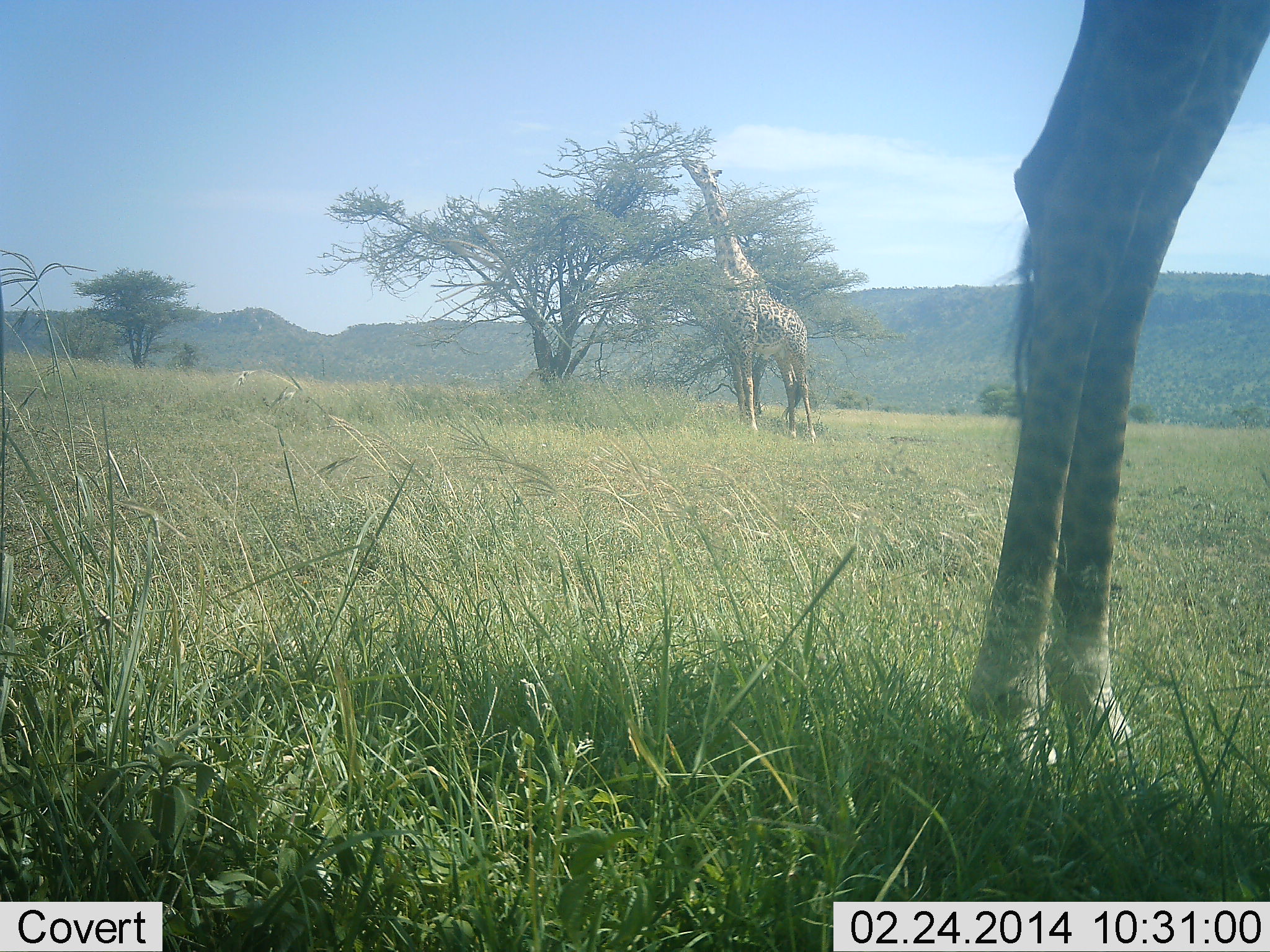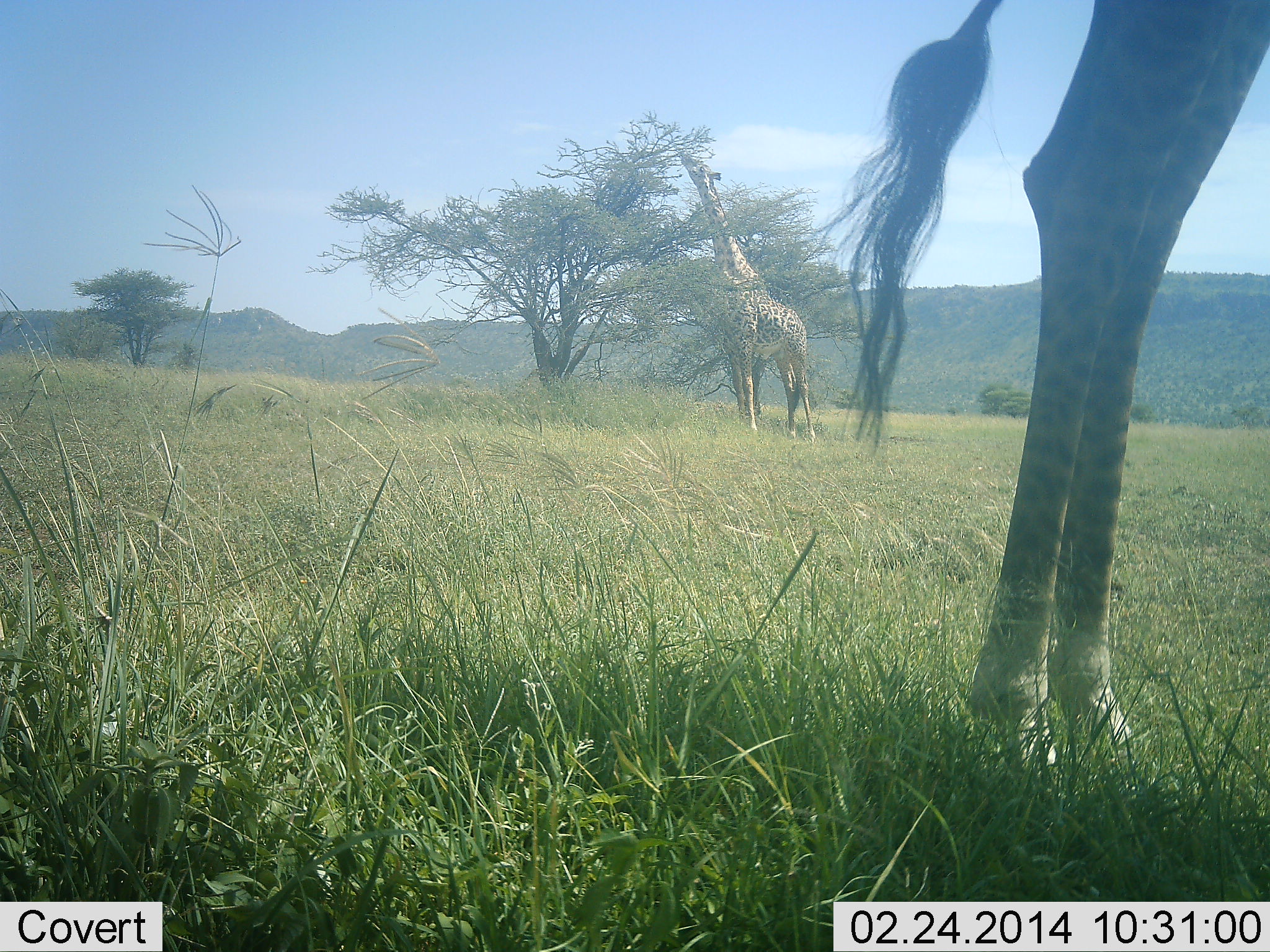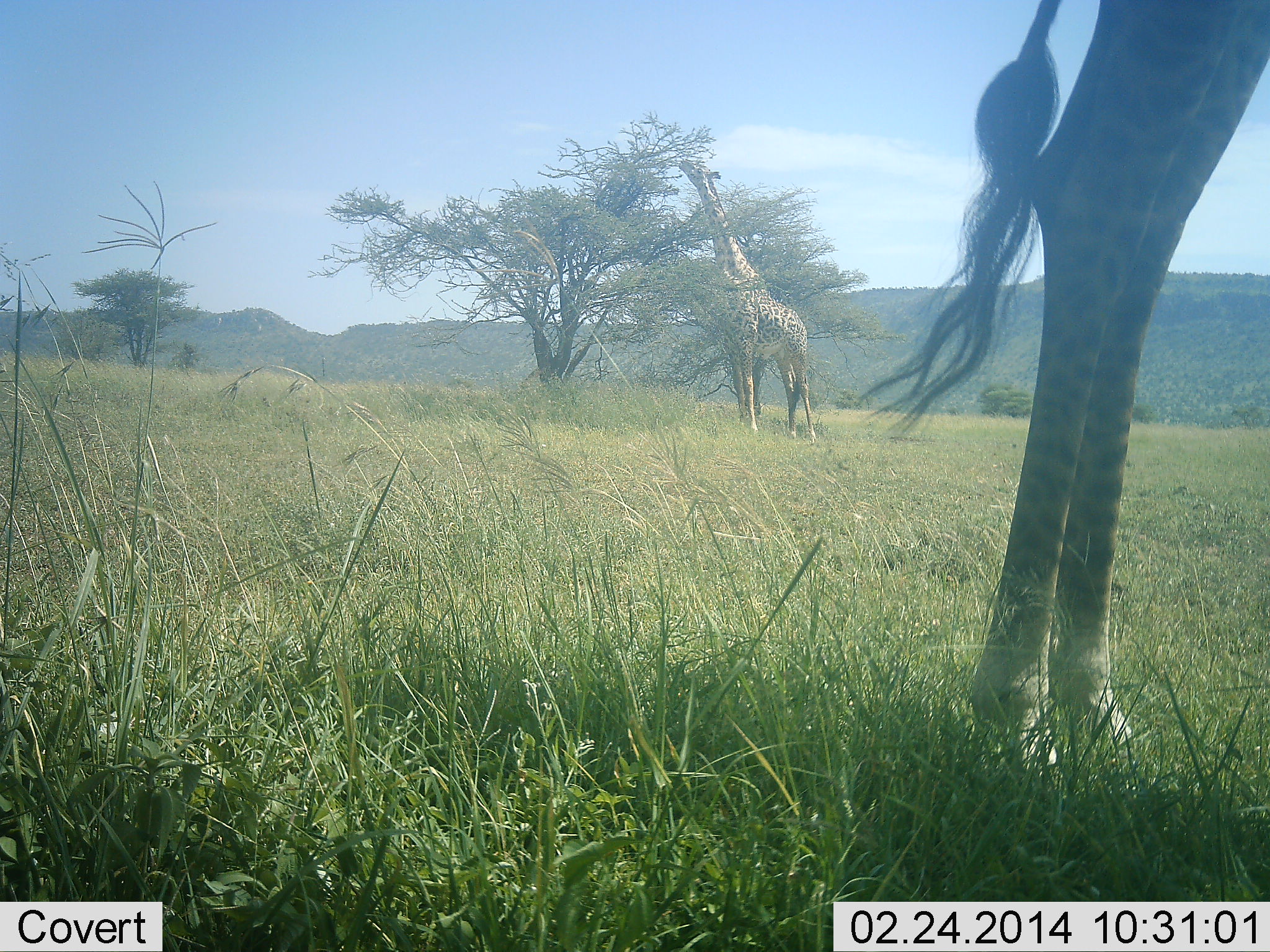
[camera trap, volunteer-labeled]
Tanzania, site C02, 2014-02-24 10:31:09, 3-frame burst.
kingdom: Animalia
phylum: Chordata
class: Mammalia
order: Artiodactyla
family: Giraffidae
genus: Giraffa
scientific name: Giraffa camelopardalis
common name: giraffe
Giraffe (Giraffa camelopardalis), count 2. Behavior (volunteer vote fractions): standing 50%, resting 0%, moving 0%, interacting 0%. Young present (vote fraction): 0%. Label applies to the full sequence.